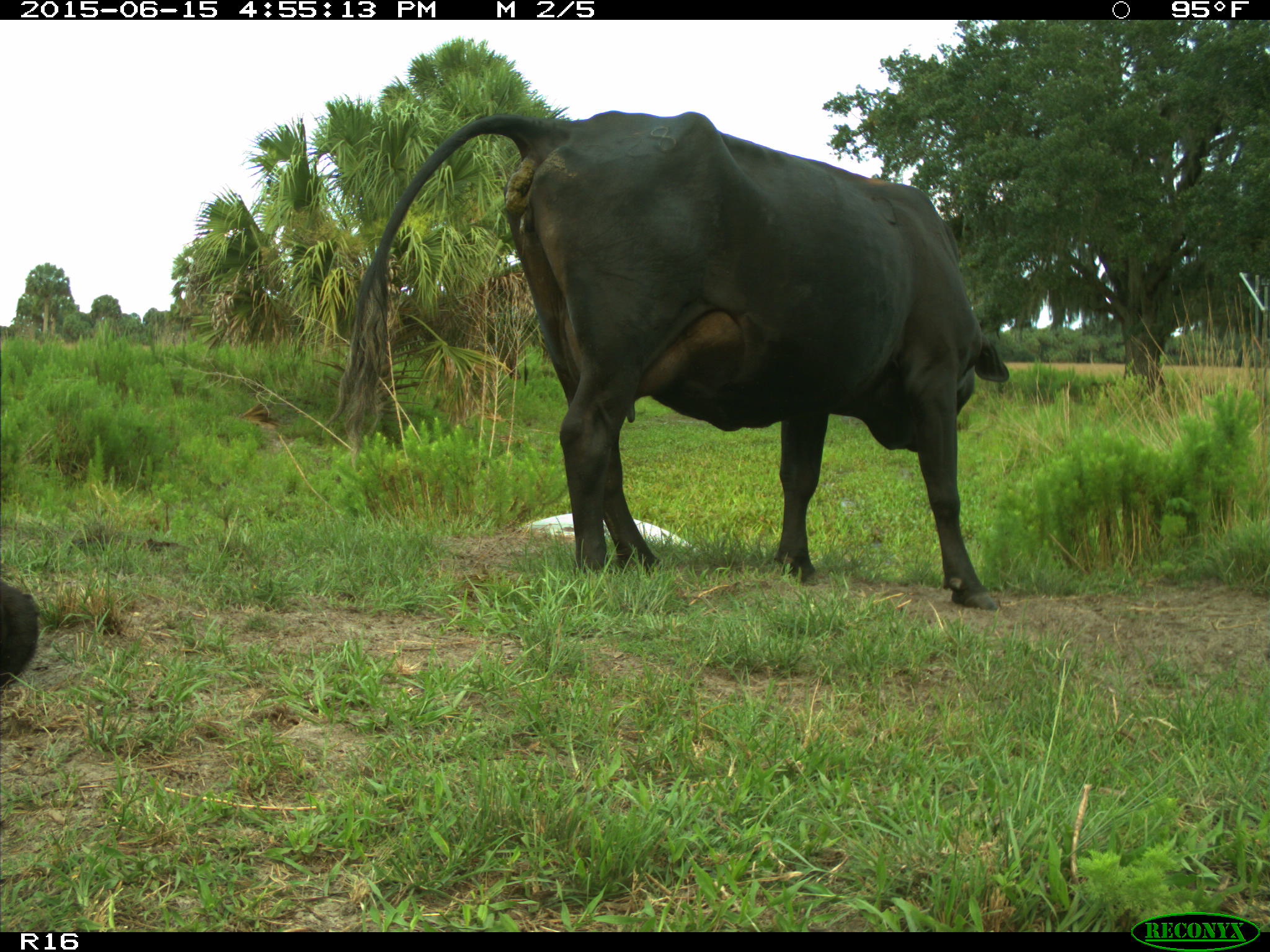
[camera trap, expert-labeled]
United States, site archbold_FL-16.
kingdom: Animalia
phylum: Chordata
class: Mammalia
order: Artiodactyla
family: Bovidae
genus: Bos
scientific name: Bos taurus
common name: domestic cow